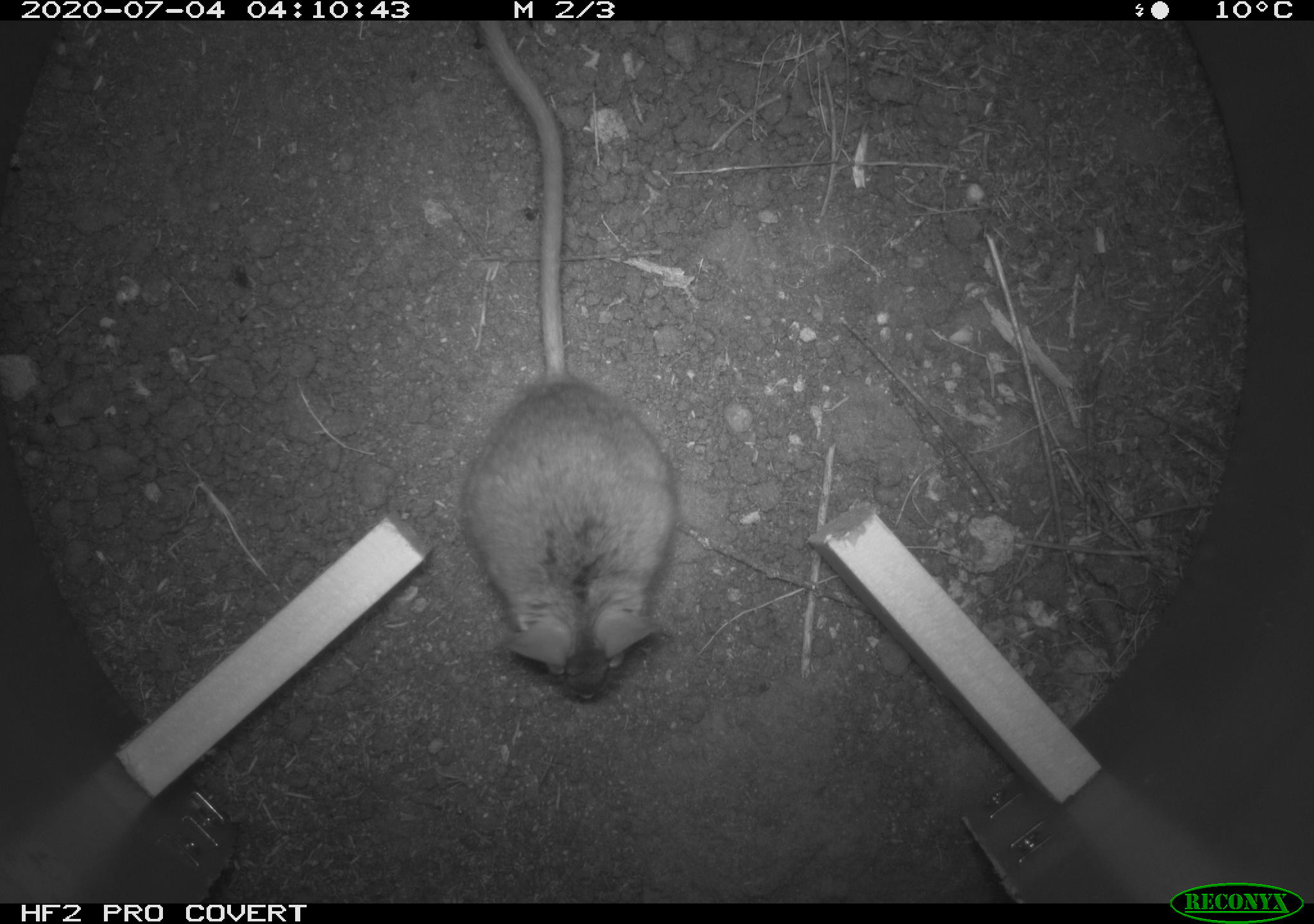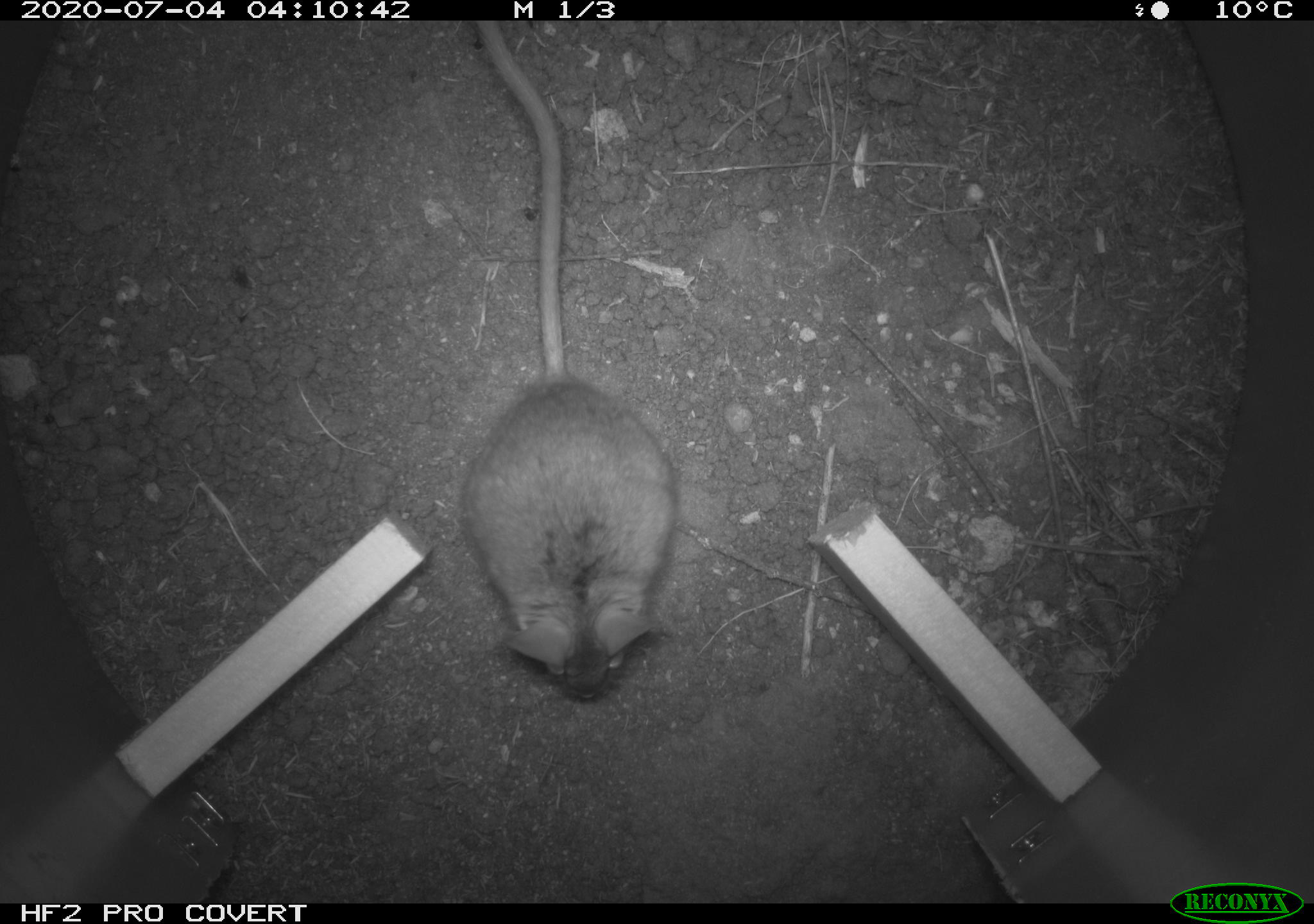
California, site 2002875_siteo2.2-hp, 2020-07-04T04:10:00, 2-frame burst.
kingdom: Animalia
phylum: Chordata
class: Mammalia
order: Rodentia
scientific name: Rodentia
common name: rodent